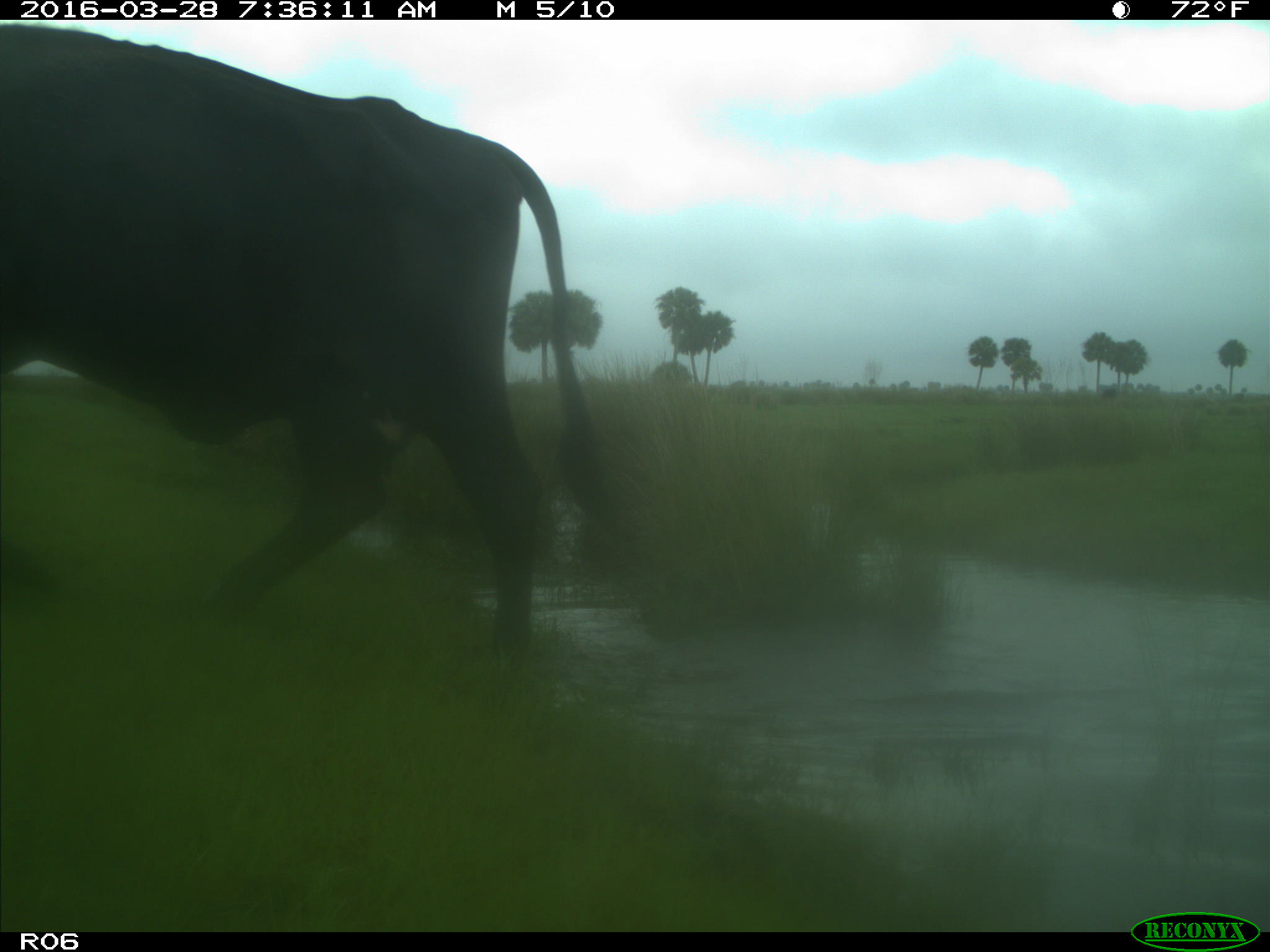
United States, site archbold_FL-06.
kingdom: Animalia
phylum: Chordata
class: Mammalia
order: Artiodactyla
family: Bovidae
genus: Bos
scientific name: Bos taurus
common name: domestic cow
Bos taurus (domestic cow).